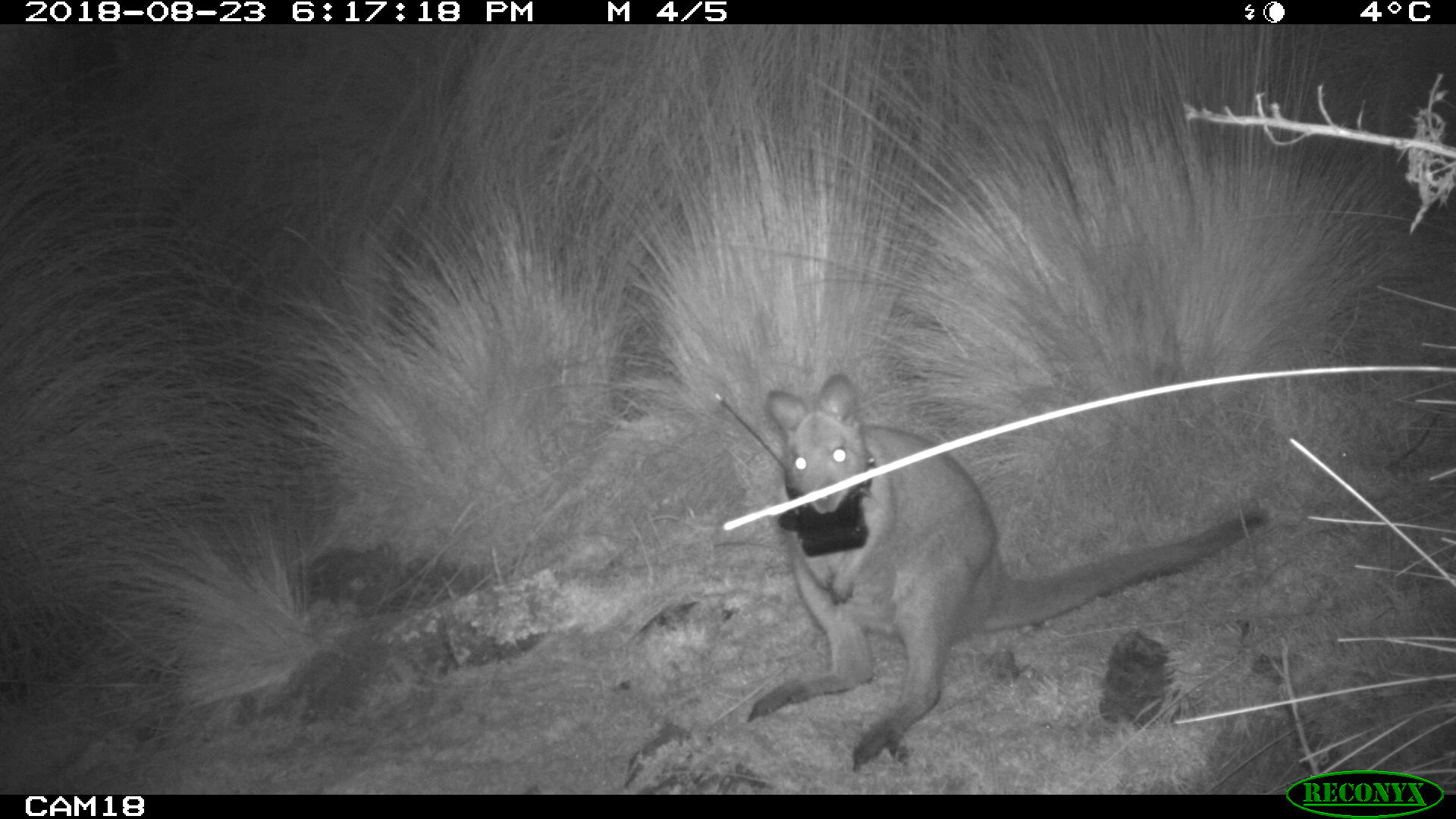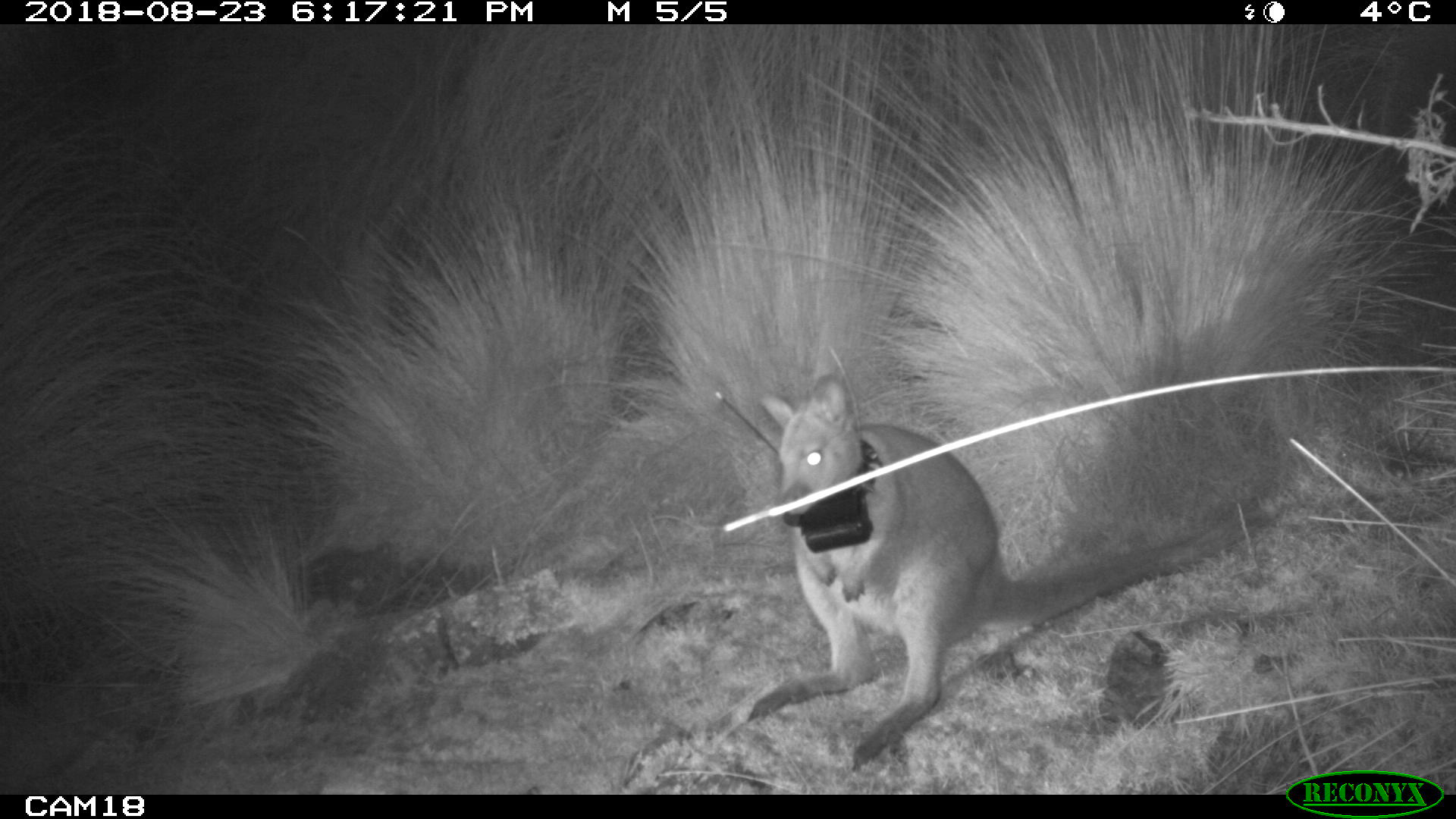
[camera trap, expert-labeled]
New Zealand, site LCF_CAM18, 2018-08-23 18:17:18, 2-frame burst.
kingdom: Animalia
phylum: Chordata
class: Mammalia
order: Diprotodontia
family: Macropodidae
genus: Notamacropus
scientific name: Notamacropus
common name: wallaby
Wallaby (Notamacropus).